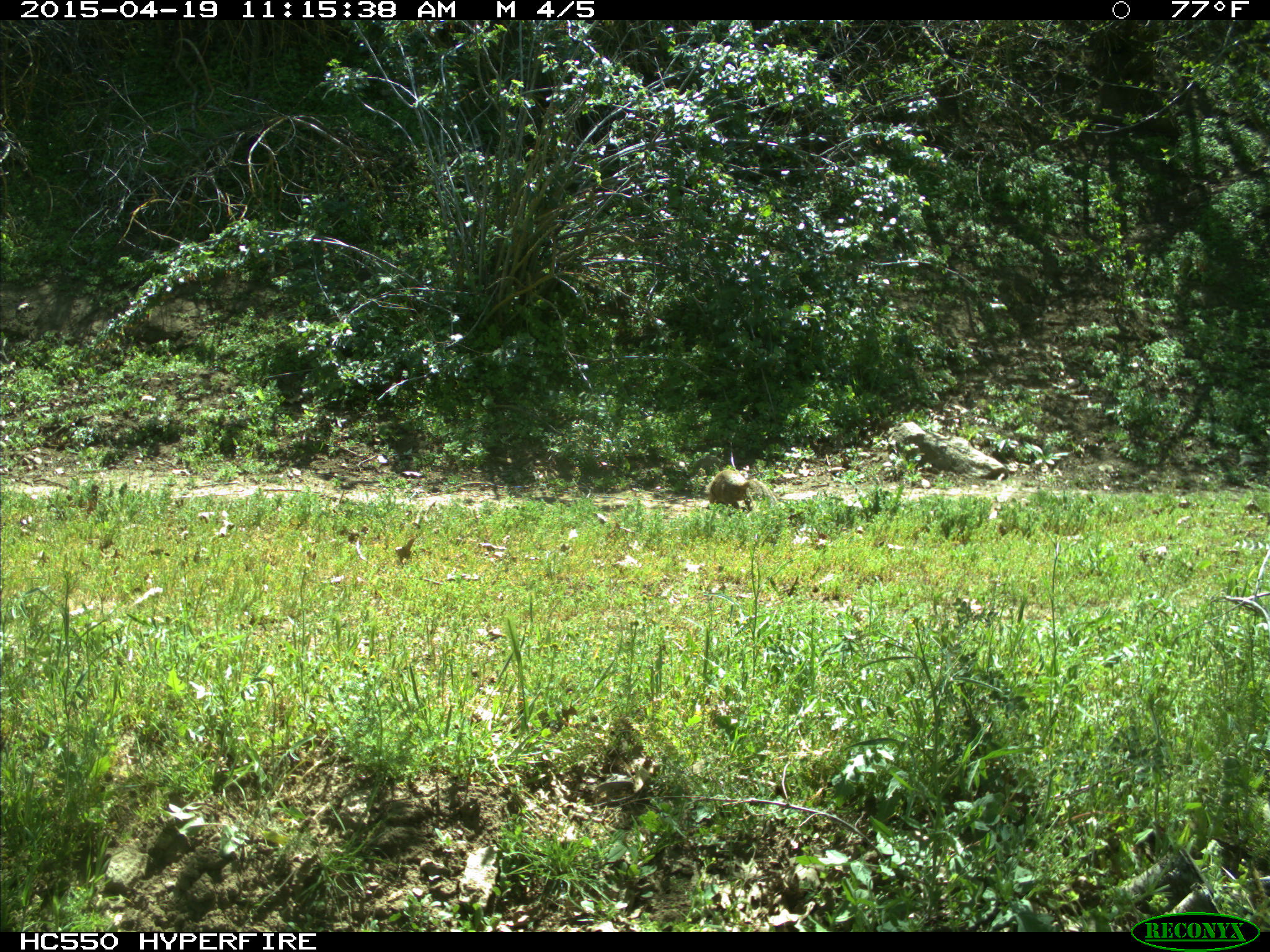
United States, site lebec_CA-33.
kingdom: Animalia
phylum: Chordata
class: Mammalia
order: Rodentia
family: Sciuridae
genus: Otospermophilus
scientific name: Otospermophilus beecheyi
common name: california ground squirrel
Otospermophilus beecheyi (california ground squirrel).